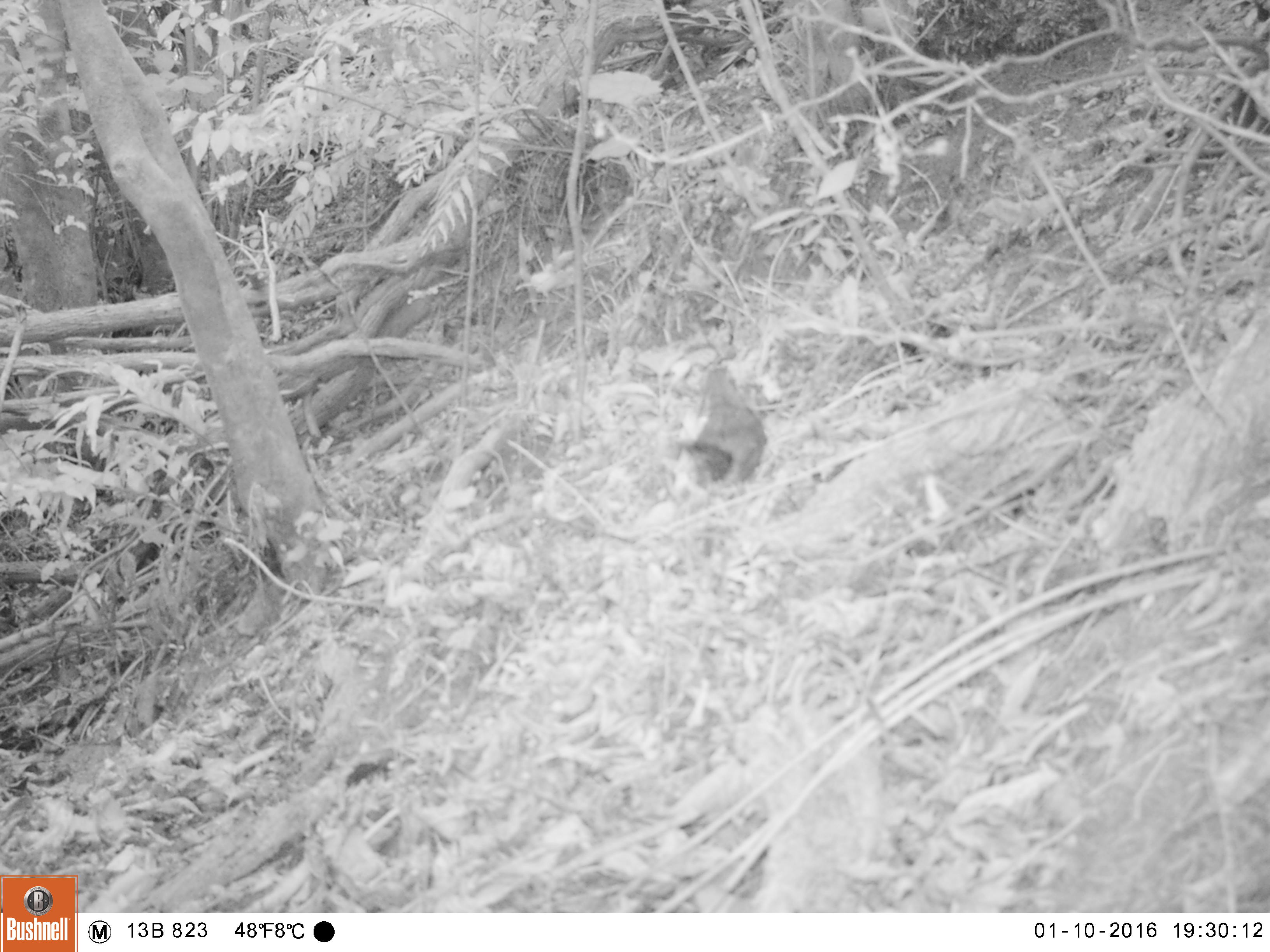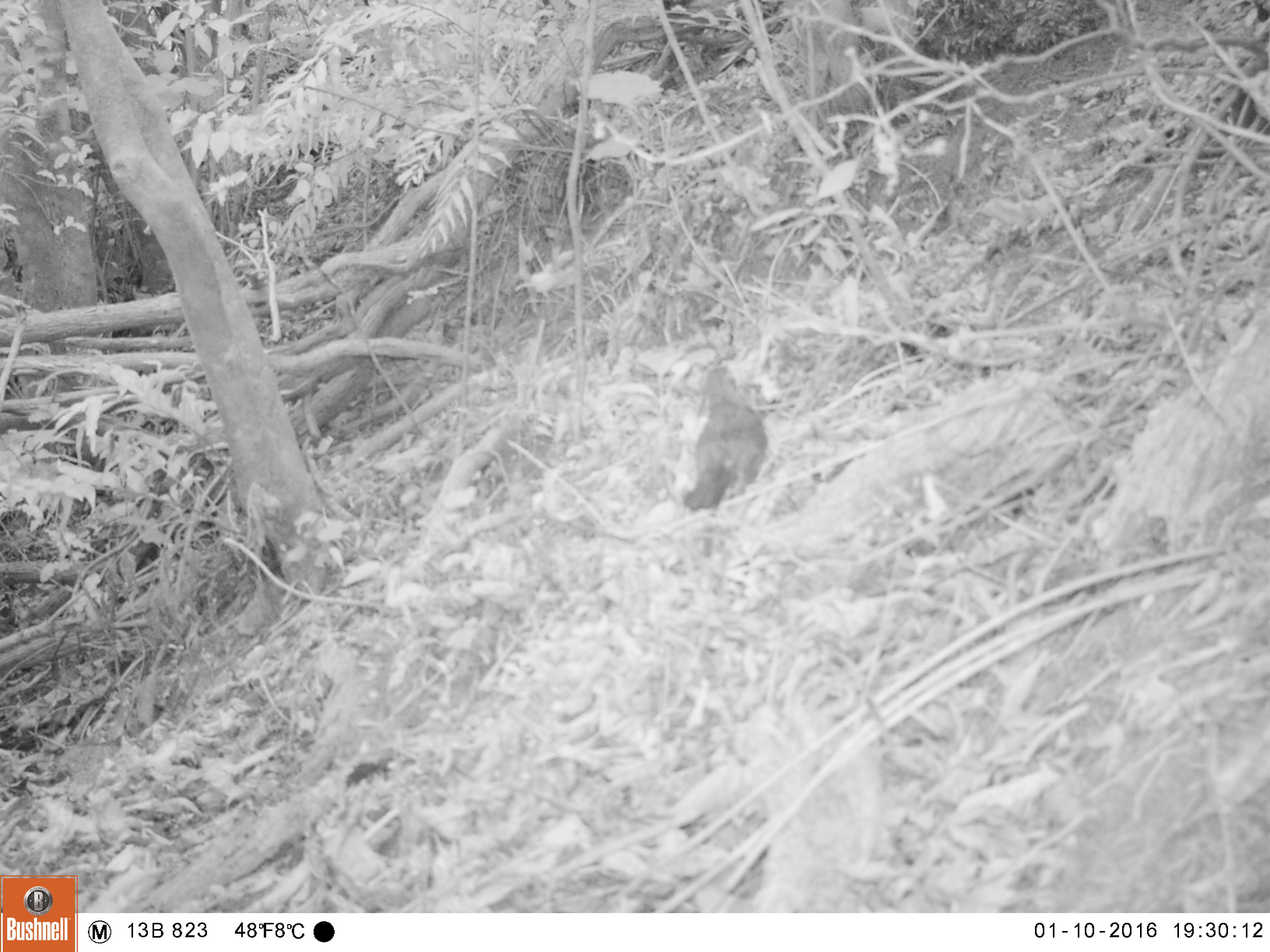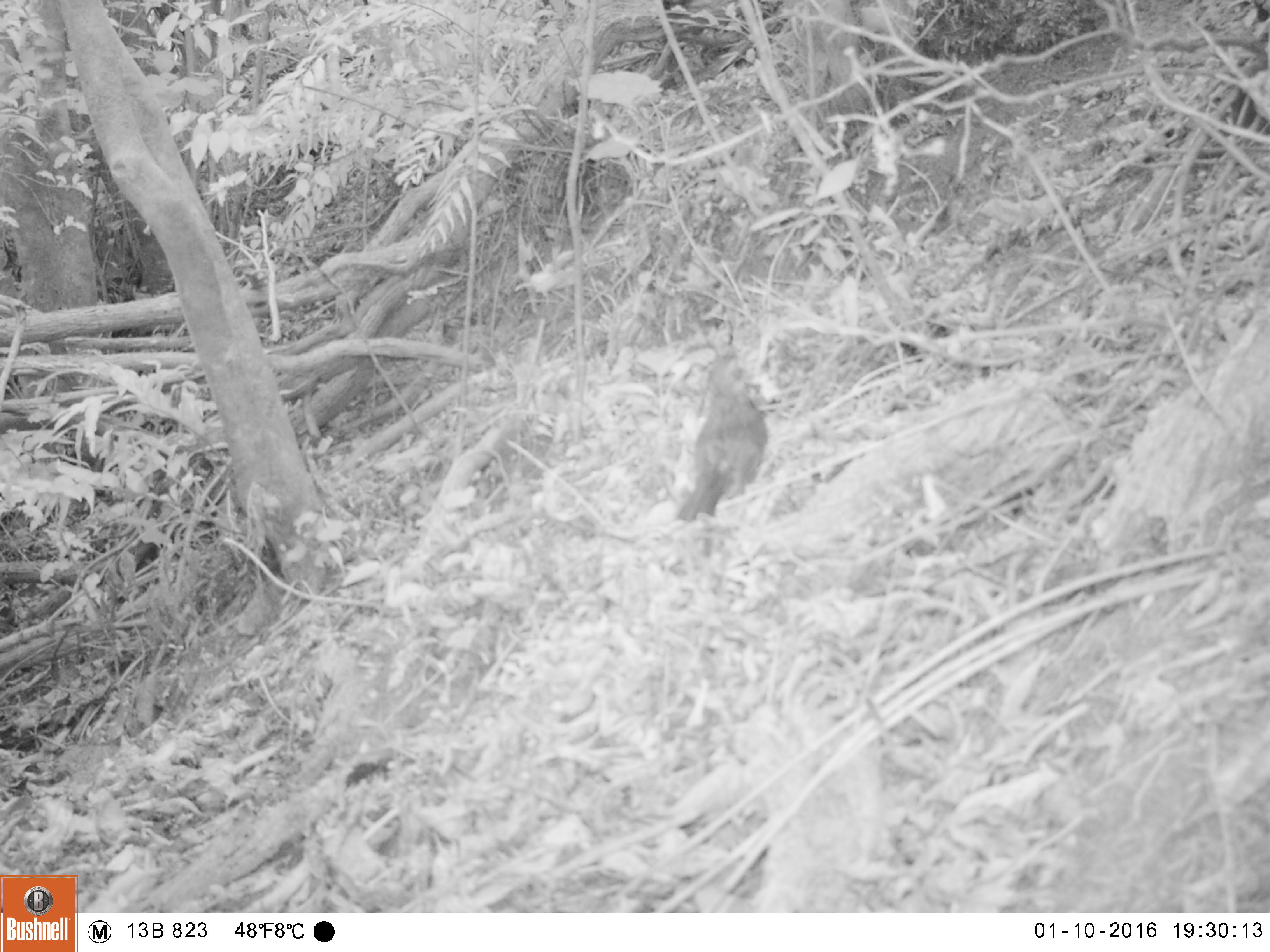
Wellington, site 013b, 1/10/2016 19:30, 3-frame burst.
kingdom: Animalia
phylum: Chordata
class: Aves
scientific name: Aves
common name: bird